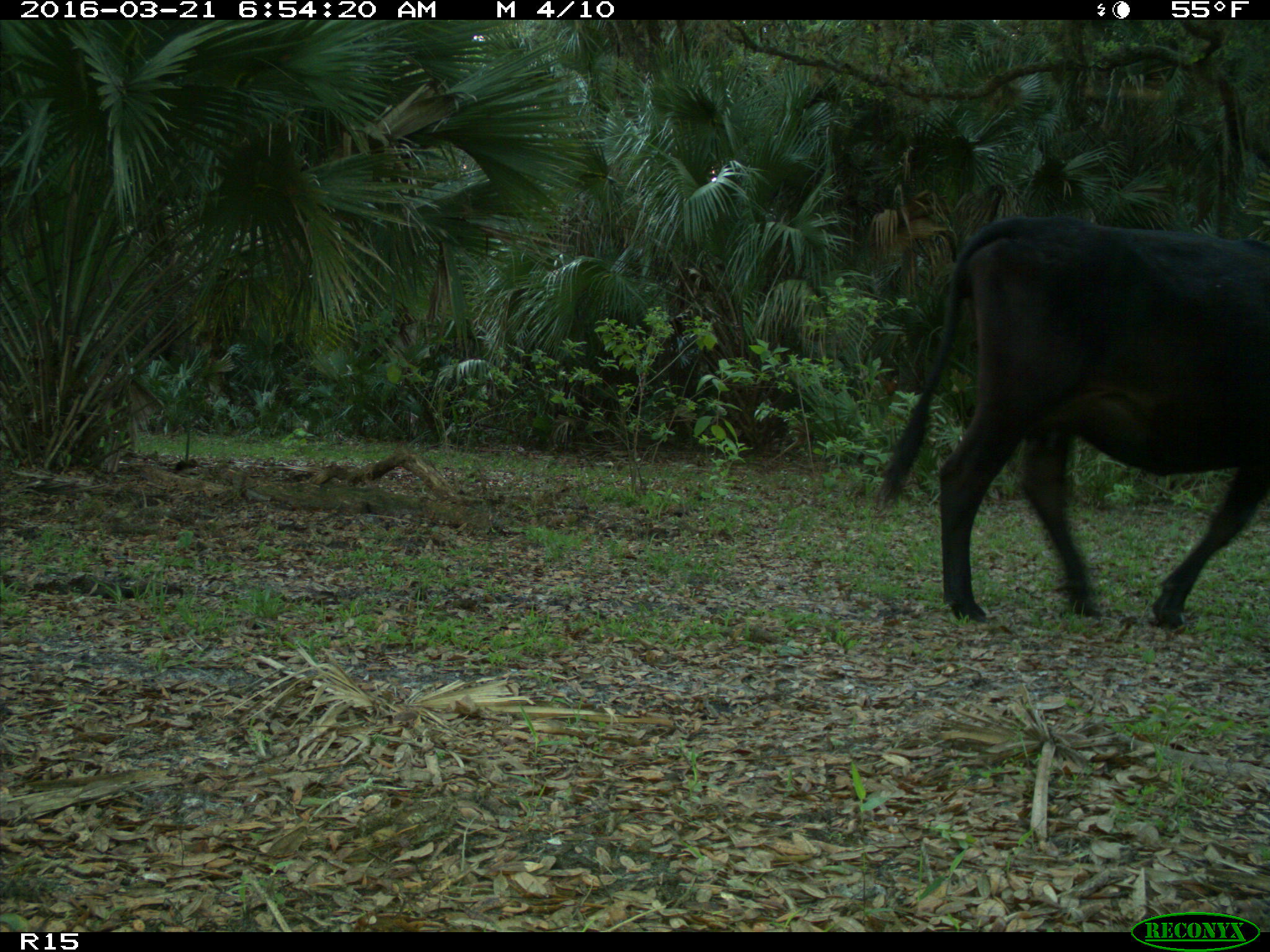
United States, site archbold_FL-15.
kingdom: Animalia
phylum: Chordata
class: Mammalia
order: Artiodactyla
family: Bovidae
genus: Bos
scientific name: Bos taurus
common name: domestic cow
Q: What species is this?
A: Bos taurus (domestic cow).